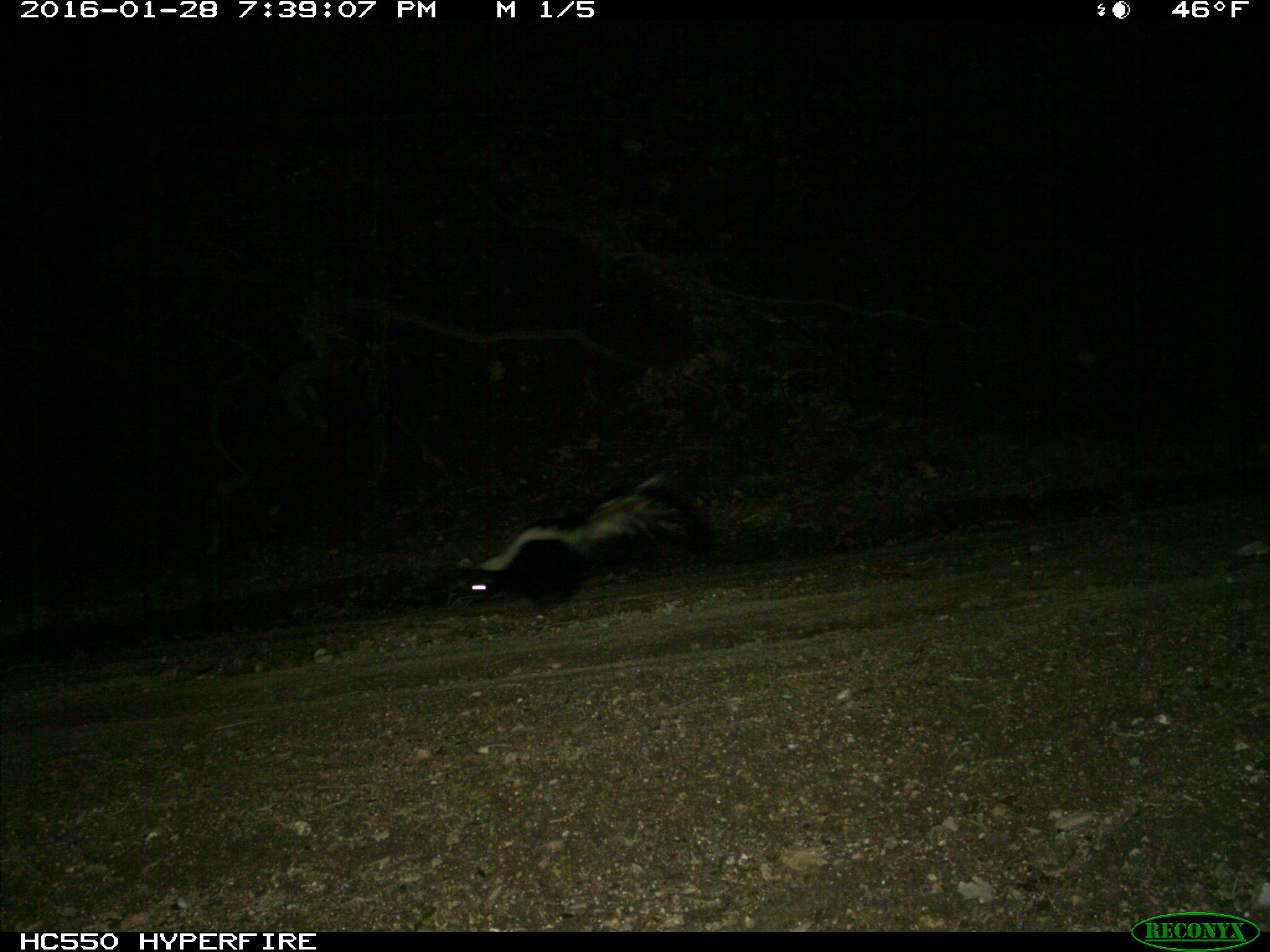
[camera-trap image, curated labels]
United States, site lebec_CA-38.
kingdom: Animalia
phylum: Chordata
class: Mammalia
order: Carnivora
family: Mephitidae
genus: Mephitis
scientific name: Mephitis mephitis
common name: striped skunk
Mephitis mephitis (striped skunk).